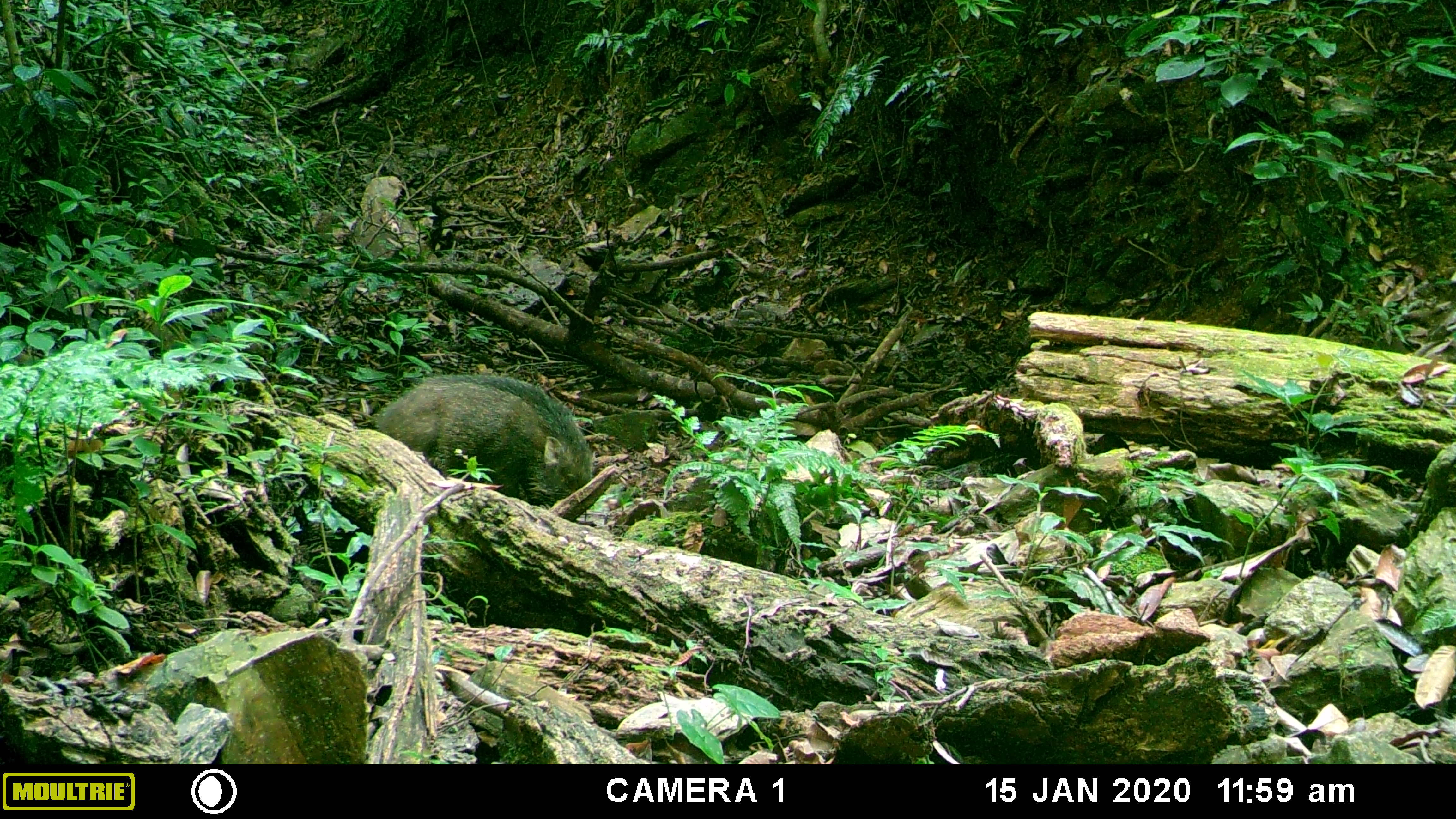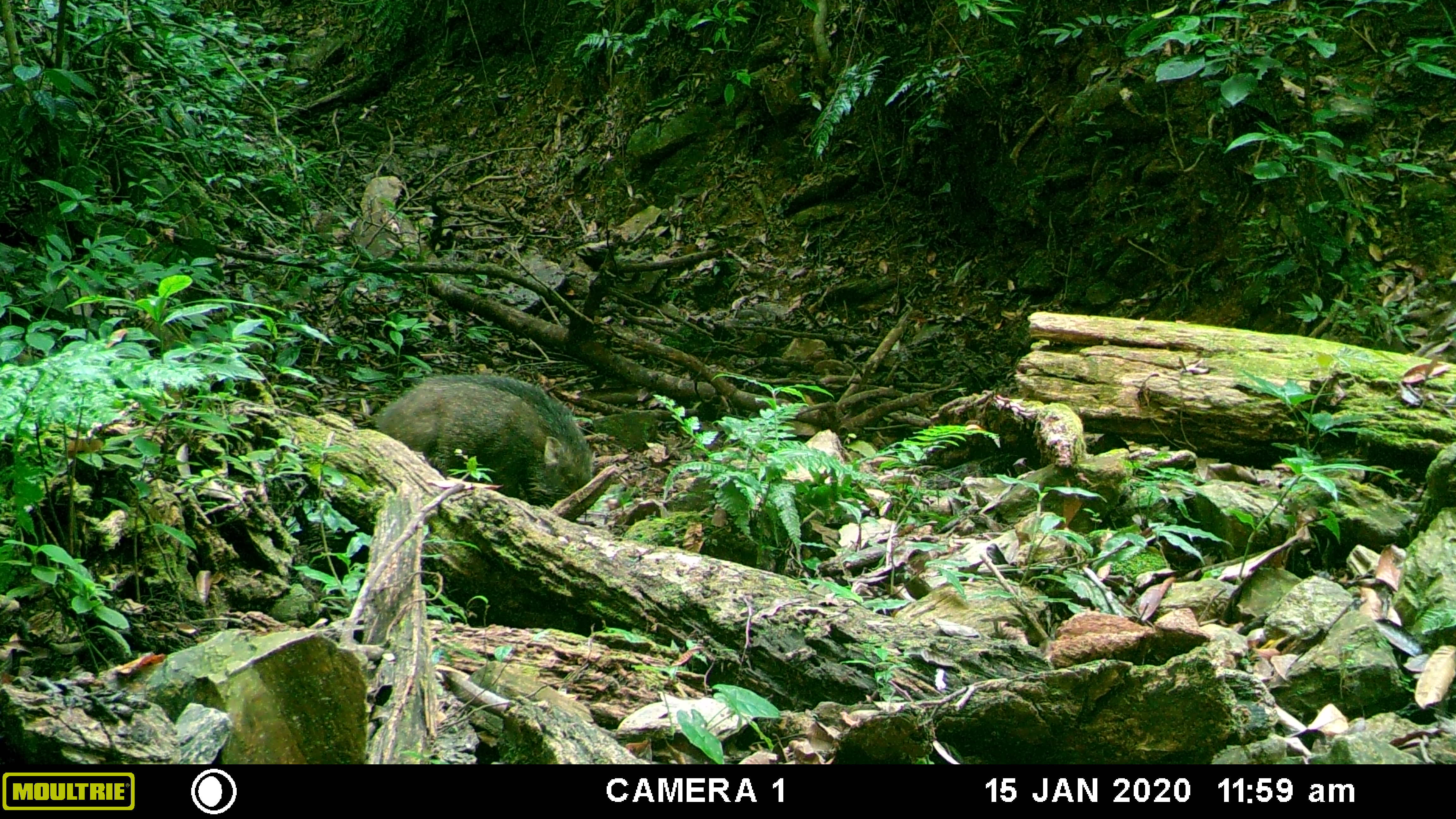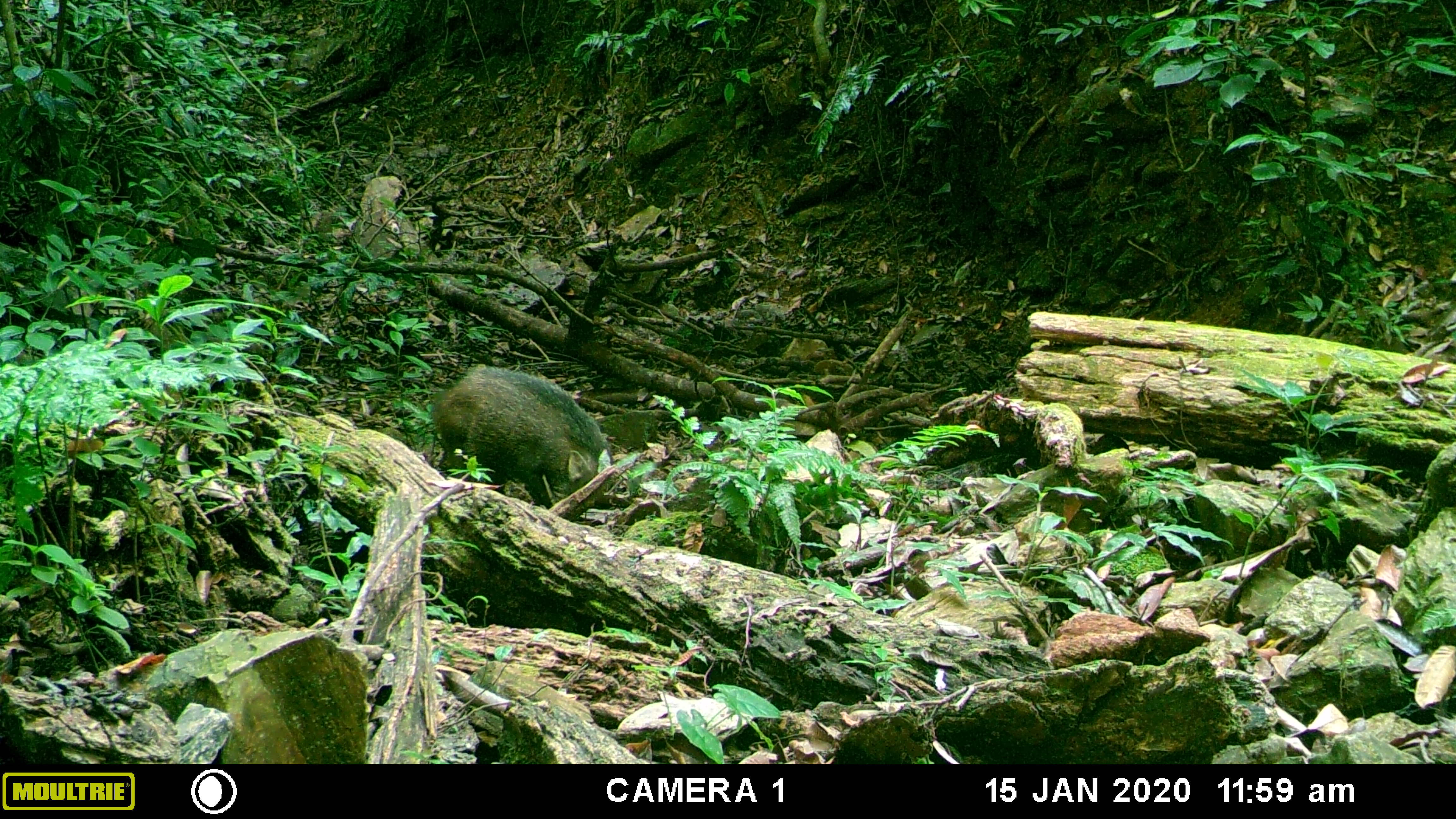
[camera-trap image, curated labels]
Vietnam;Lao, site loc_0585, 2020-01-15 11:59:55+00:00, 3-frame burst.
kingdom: Animalia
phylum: Chordata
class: Aves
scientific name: Aves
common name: bird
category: unidentified bird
Unidentified bird (bird) (Aves). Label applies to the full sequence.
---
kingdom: Animalia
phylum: Chordata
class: Mammalia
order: Artiodactyla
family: Suidae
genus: Sus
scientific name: Sus scrofa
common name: eurasian wild pig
Eurasian wild pig (Sus scrofa). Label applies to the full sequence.